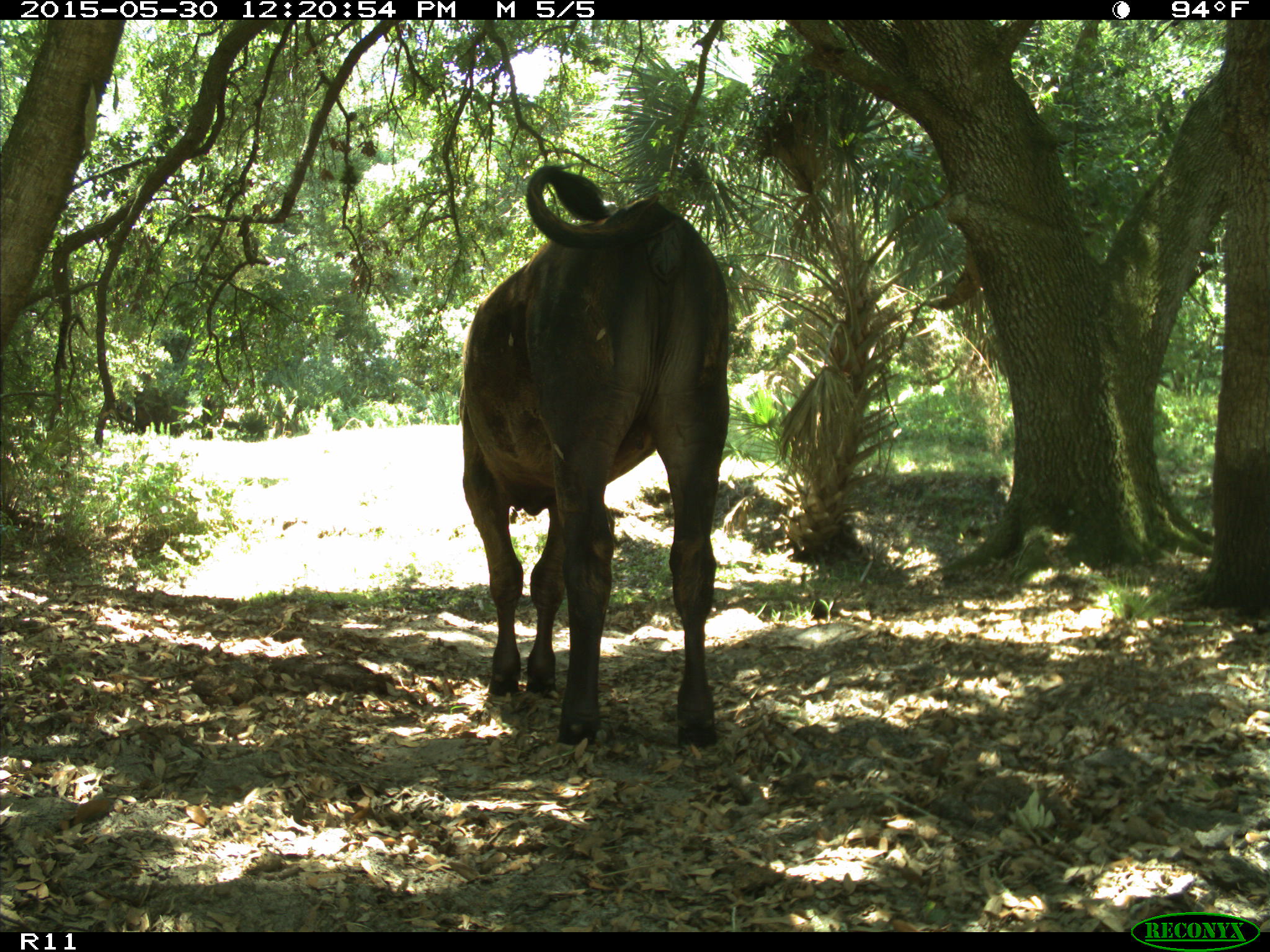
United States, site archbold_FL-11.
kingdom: Animalia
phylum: Chordata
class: Mammalia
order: Artiodactyla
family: Bovidae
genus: Bos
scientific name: Bos taurus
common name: domestic cow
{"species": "Bos taurus (domestic cow)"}